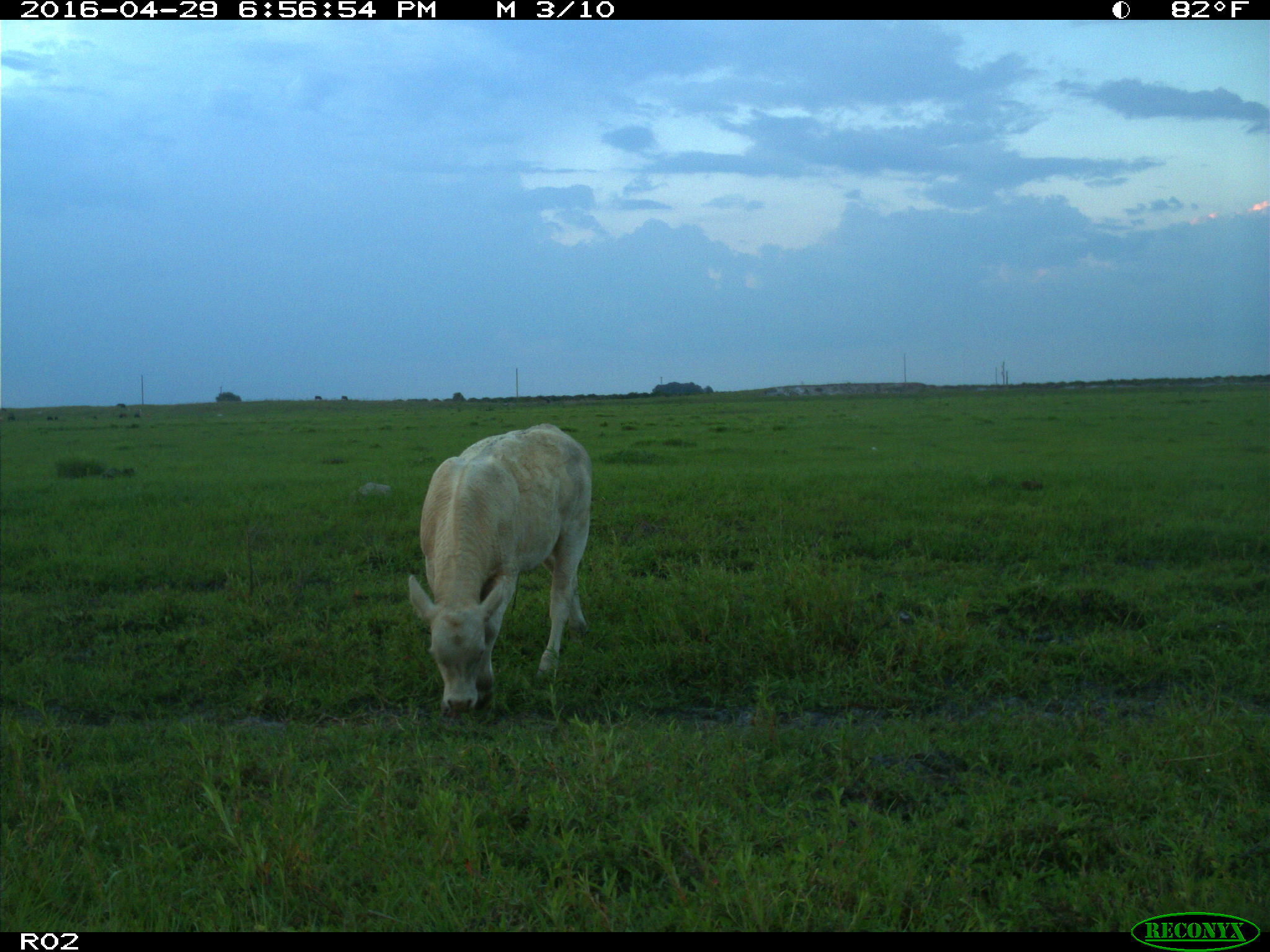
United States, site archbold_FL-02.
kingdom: Animalia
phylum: Chordata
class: Mammalia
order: Artiodactyla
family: Bovidae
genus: Bos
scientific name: Bos taurus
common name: domestic cow